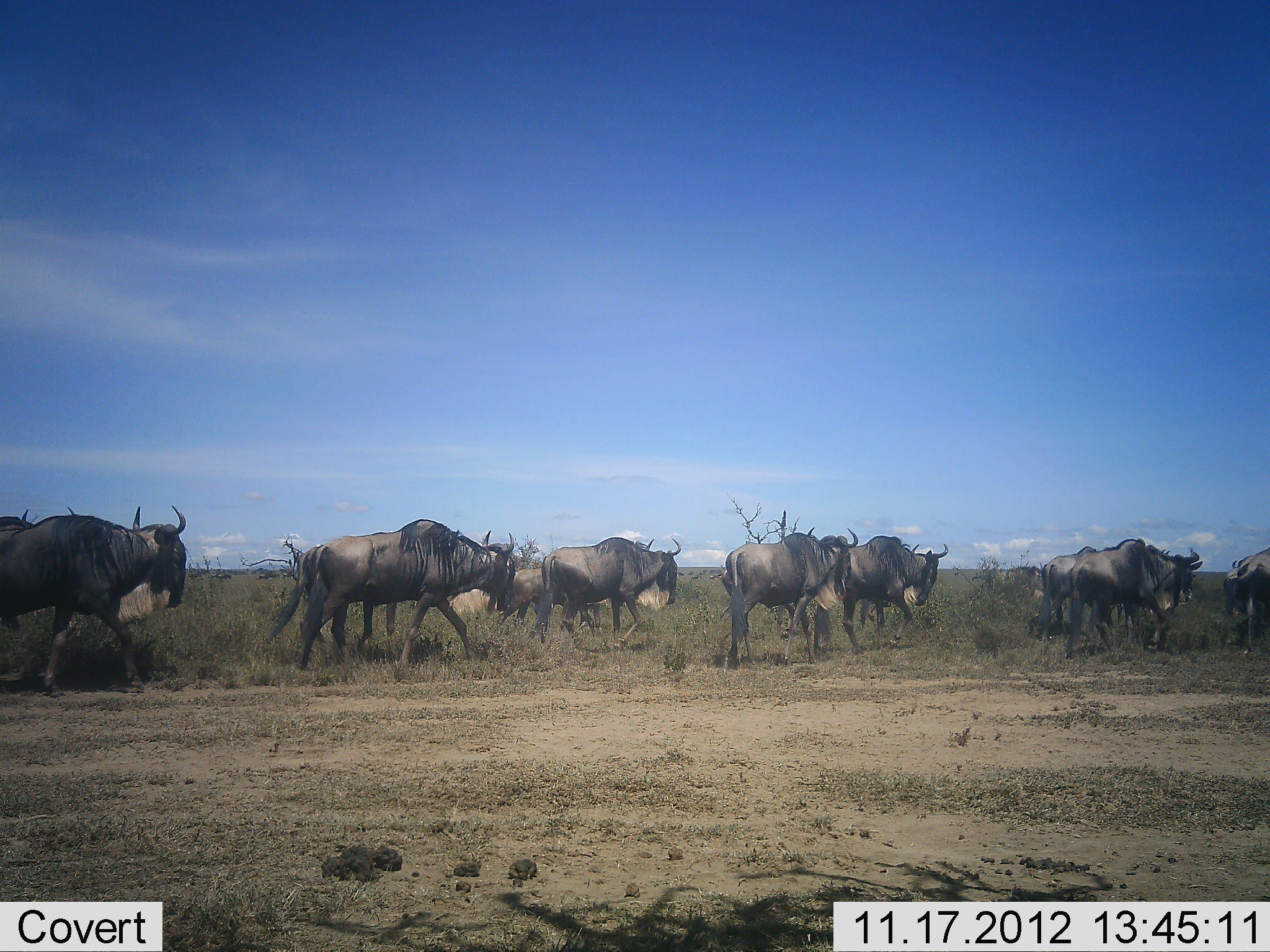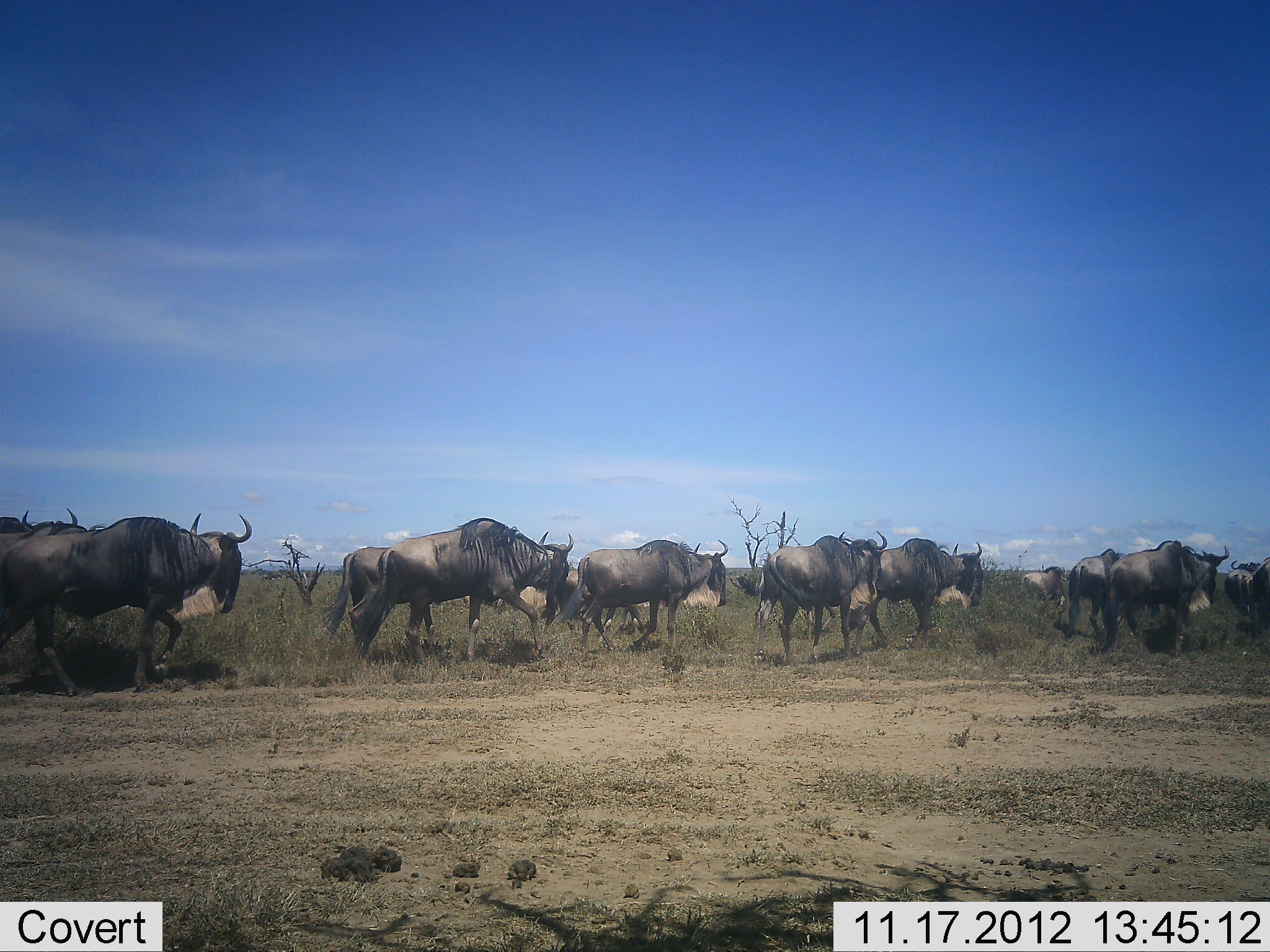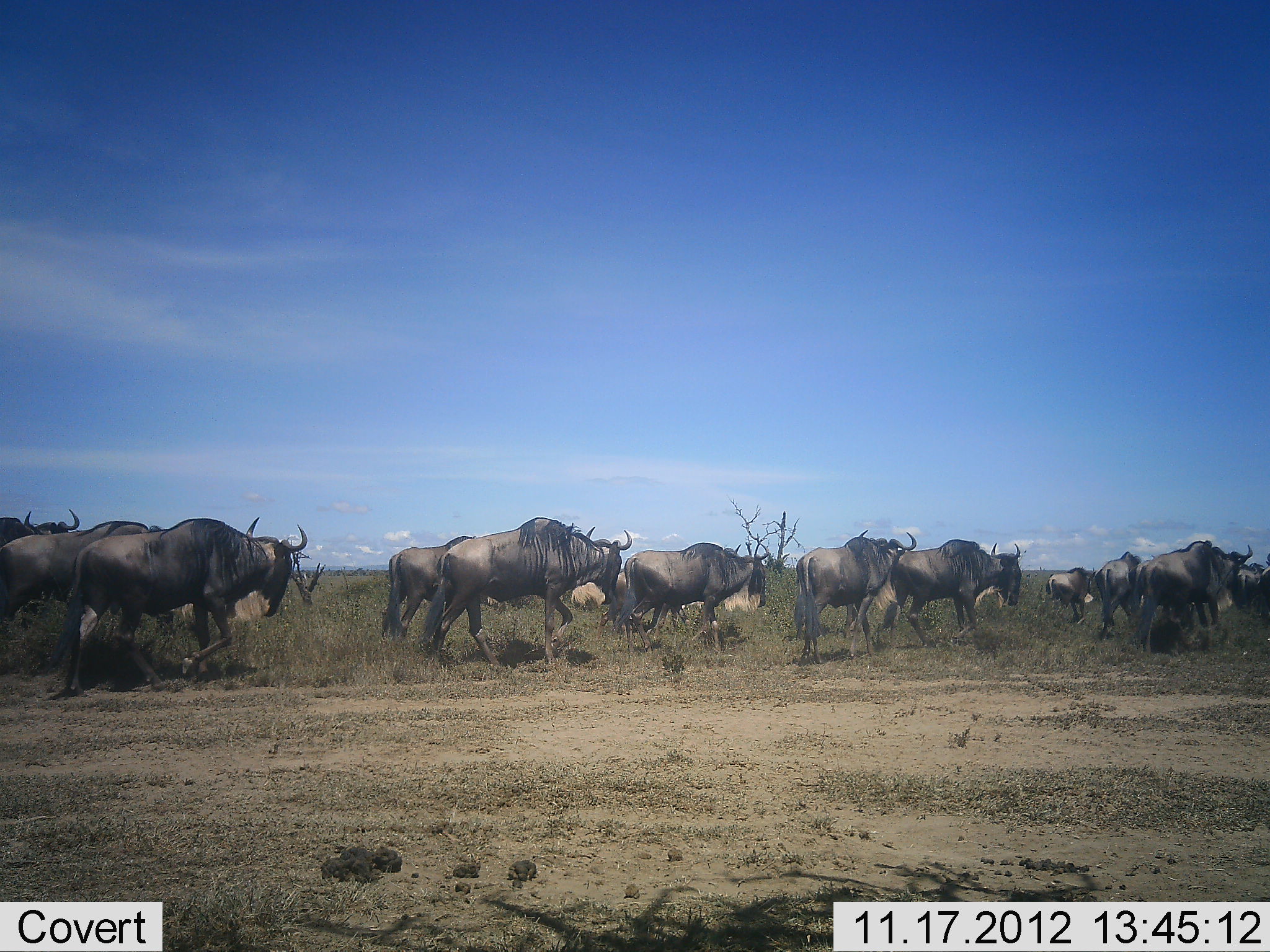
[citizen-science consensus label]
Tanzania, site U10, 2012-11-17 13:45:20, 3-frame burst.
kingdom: Animalia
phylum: Chordata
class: Mammalia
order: Artiodactyla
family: Bovidae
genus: Connochaetes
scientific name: Connochaetes taurinus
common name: blue wildebeest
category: wildebeest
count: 11-50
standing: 0%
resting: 0%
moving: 100%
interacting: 10%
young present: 0%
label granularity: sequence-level